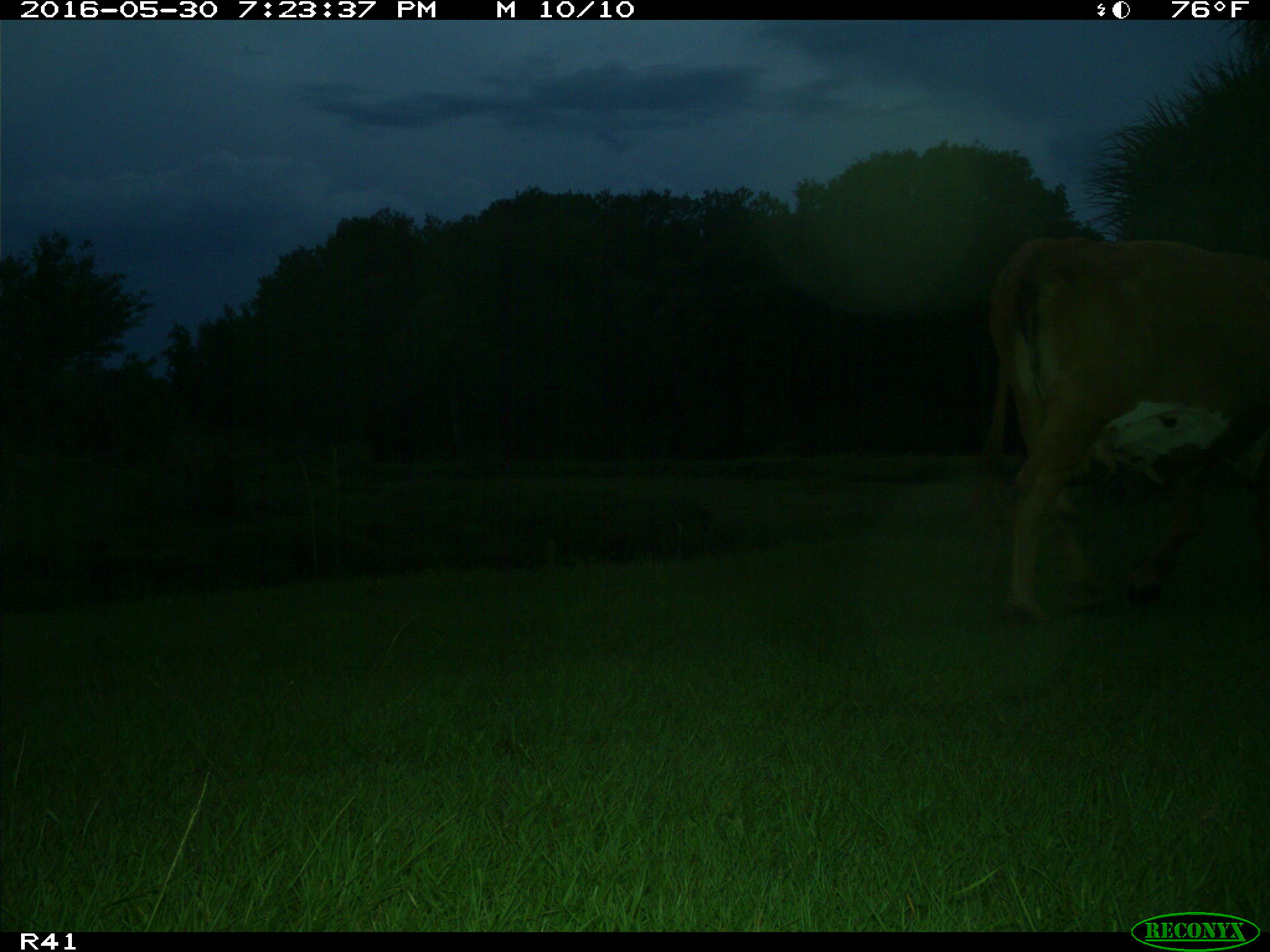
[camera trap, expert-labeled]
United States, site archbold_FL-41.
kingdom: Animalia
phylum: Chordata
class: Mammalia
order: Artiodactyla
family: Bovidae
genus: Bos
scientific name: Bos taurus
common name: domestic cow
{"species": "Bos taurus (domestic cow)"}